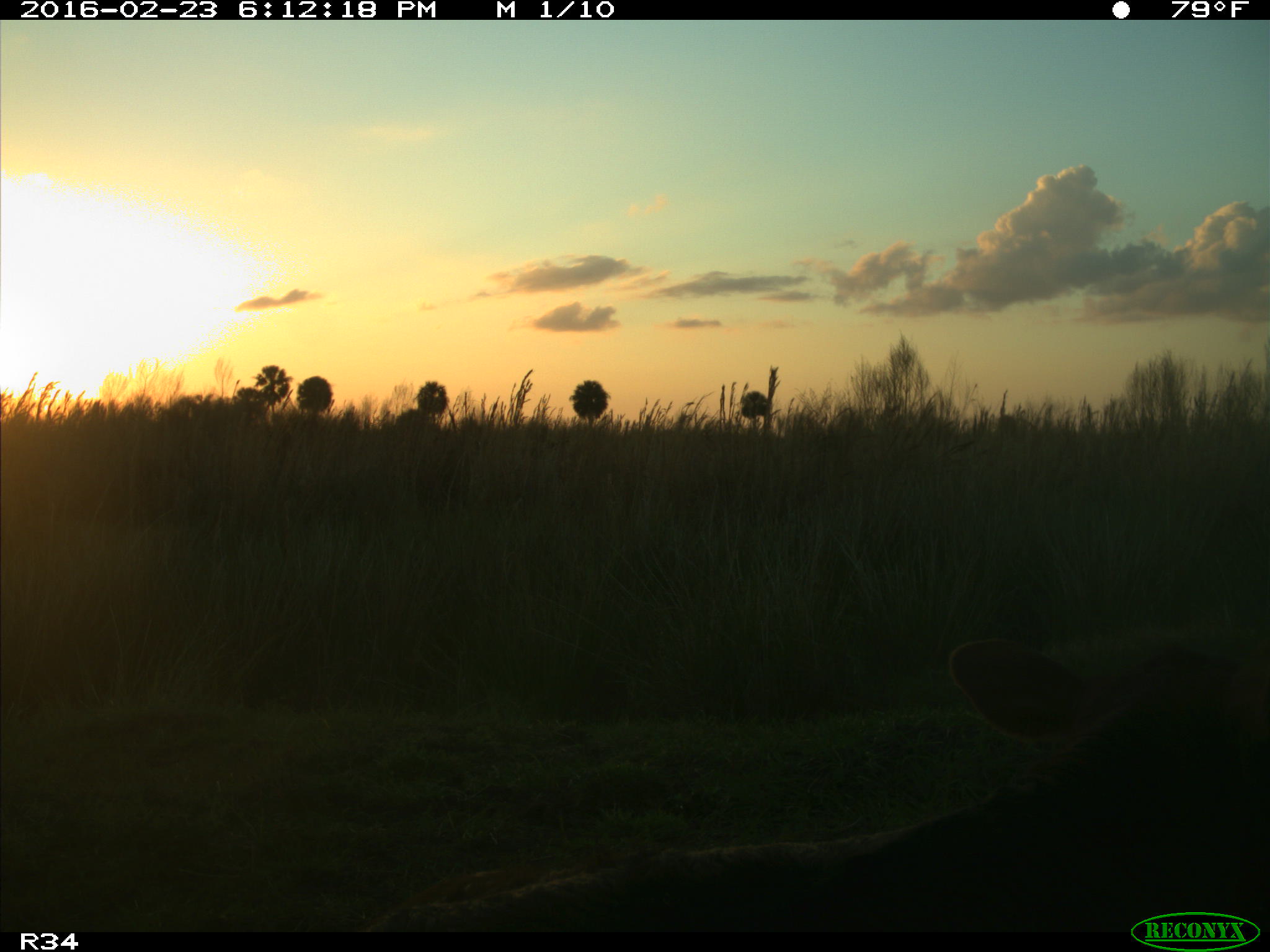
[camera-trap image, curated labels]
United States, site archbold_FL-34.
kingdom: Animalia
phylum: Chordata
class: Mammalia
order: Artiodactyla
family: Bovidae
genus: Bos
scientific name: Bos taurus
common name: domestic cow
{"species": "Bos taurus (domestic cow)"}